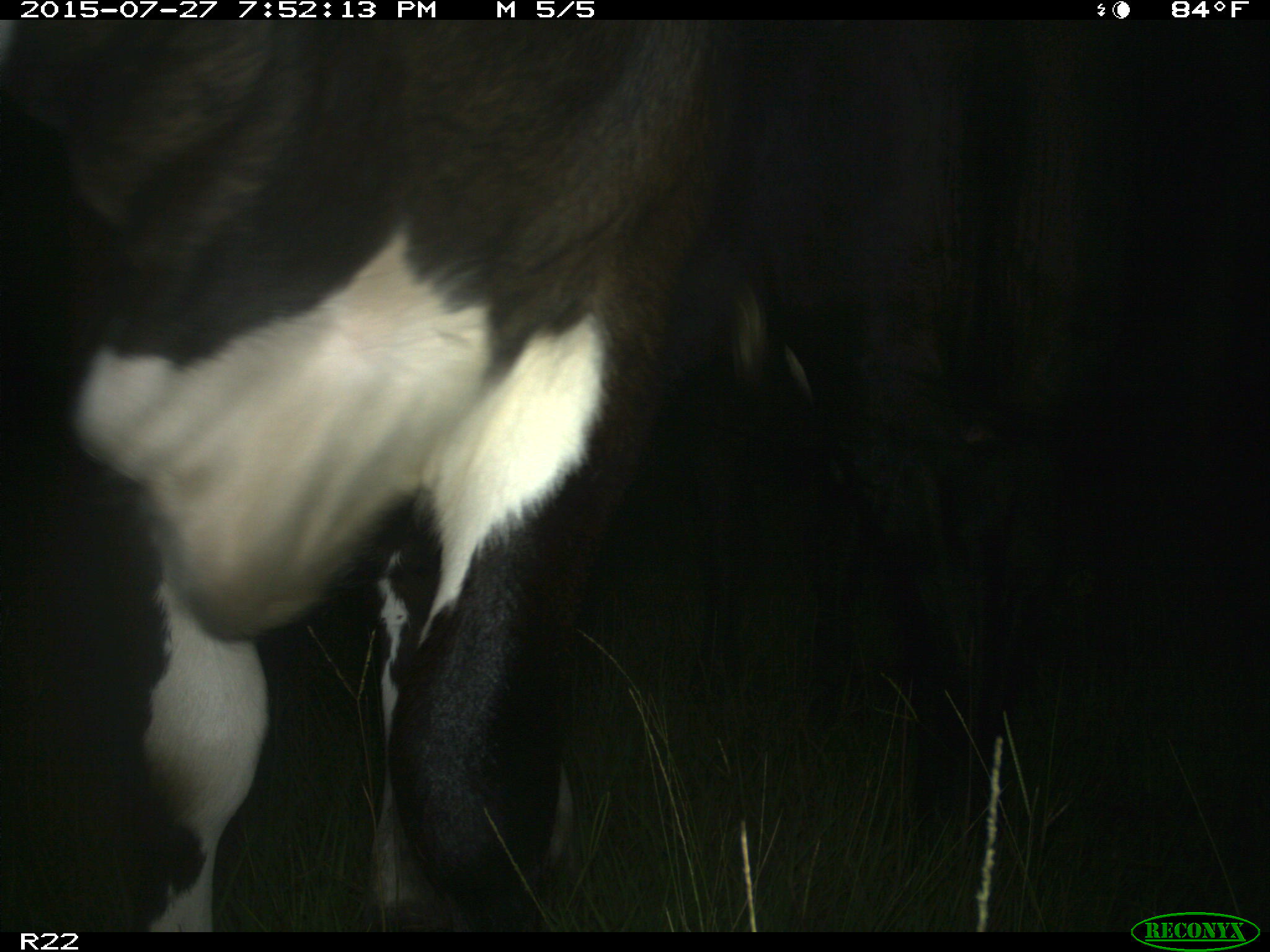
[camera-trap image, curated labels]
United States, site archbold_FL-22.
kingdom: Animalia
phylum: Chordata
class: Mammalia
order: Carnivora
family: Canidae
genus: Canis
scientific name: Canis latrans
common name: coyote